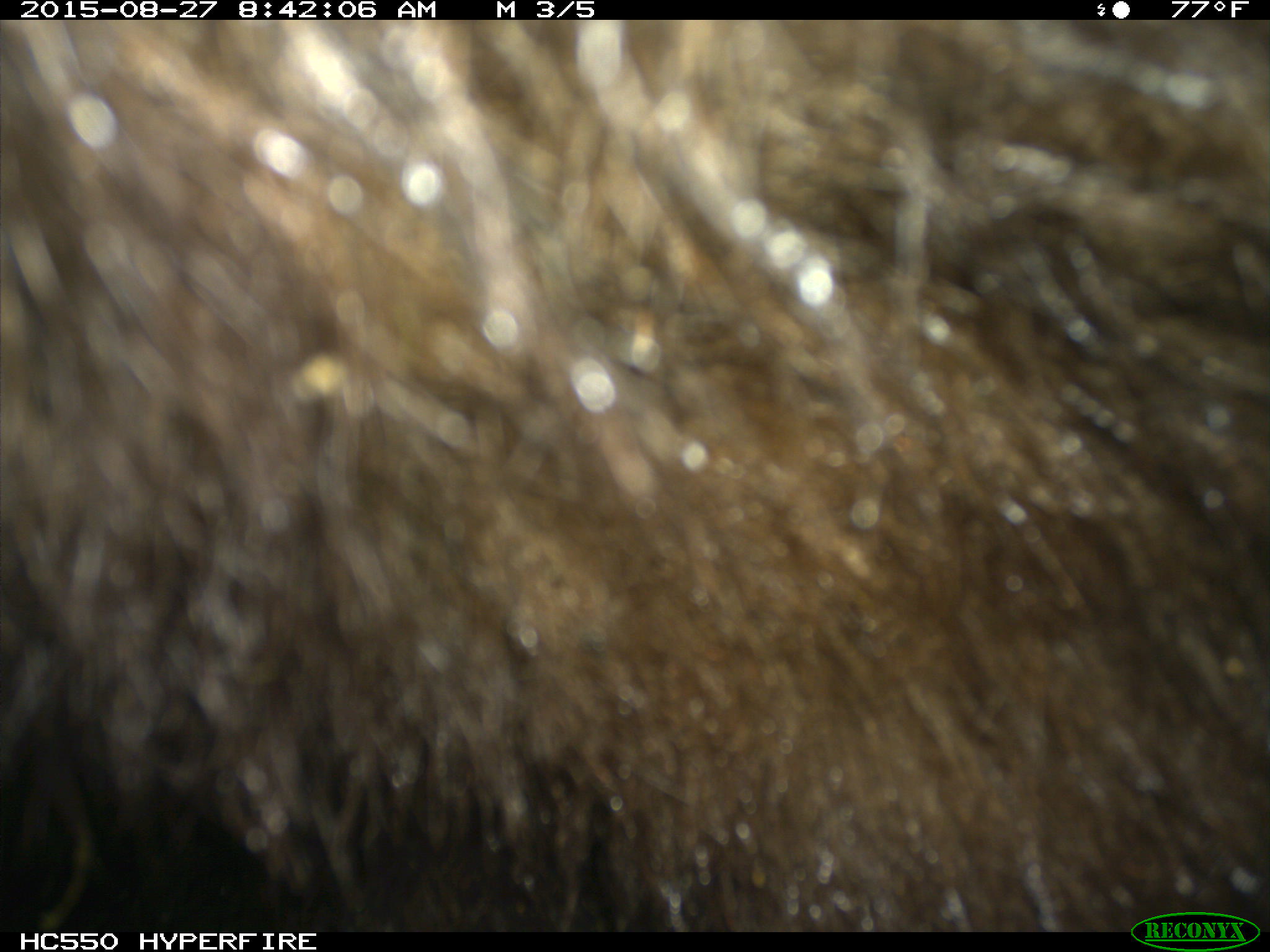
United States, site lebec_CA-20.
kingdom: Animalia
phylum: Chordata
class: Mammalia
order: Carnivora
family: Ursidae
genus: Ursus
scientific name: Ursus americanus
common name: american black bear